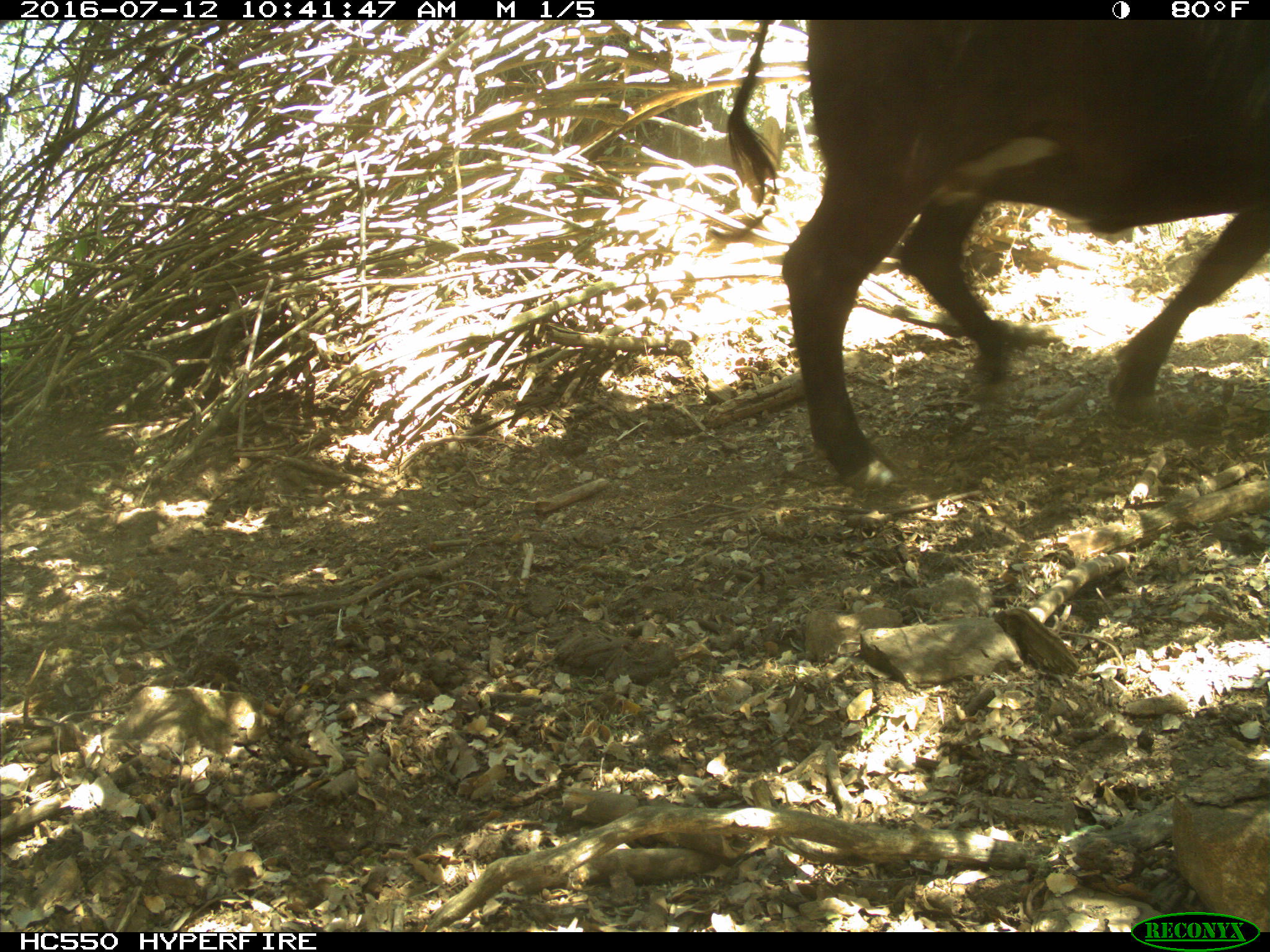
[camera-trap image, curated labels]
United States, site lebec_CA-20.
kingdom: Animalia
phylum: Chordata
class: Mammalia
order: Artiodactyla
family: Bovidae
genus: Bos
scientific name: Bos taurus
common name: domestic cow